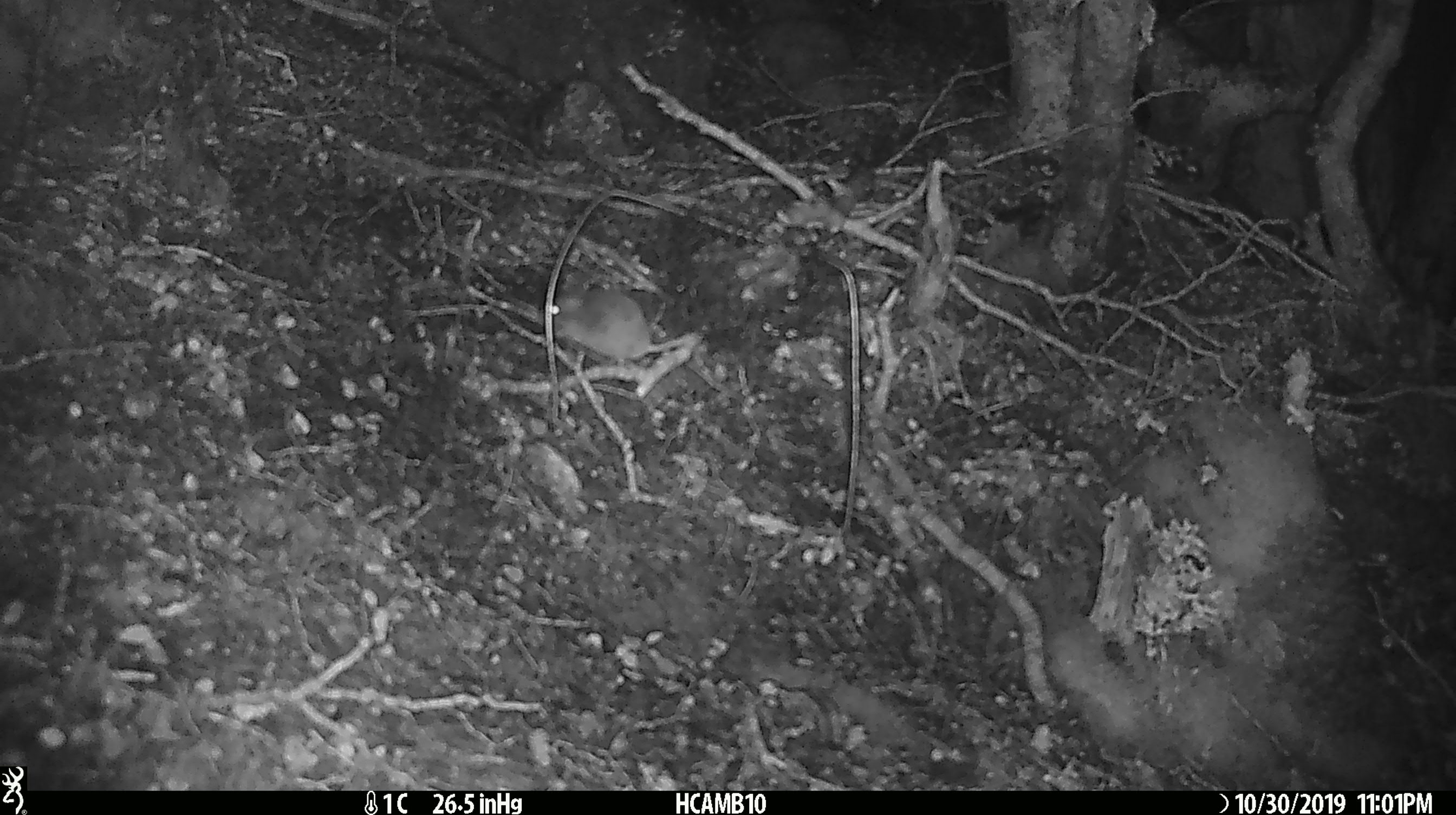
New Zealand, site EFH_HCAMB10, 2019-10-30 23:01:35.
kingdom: Animalia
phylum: Chordata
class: Mammalia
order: Rodentia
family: Muridae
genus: Mus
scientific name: Mus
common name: mouse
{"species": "mouse (Mus)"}